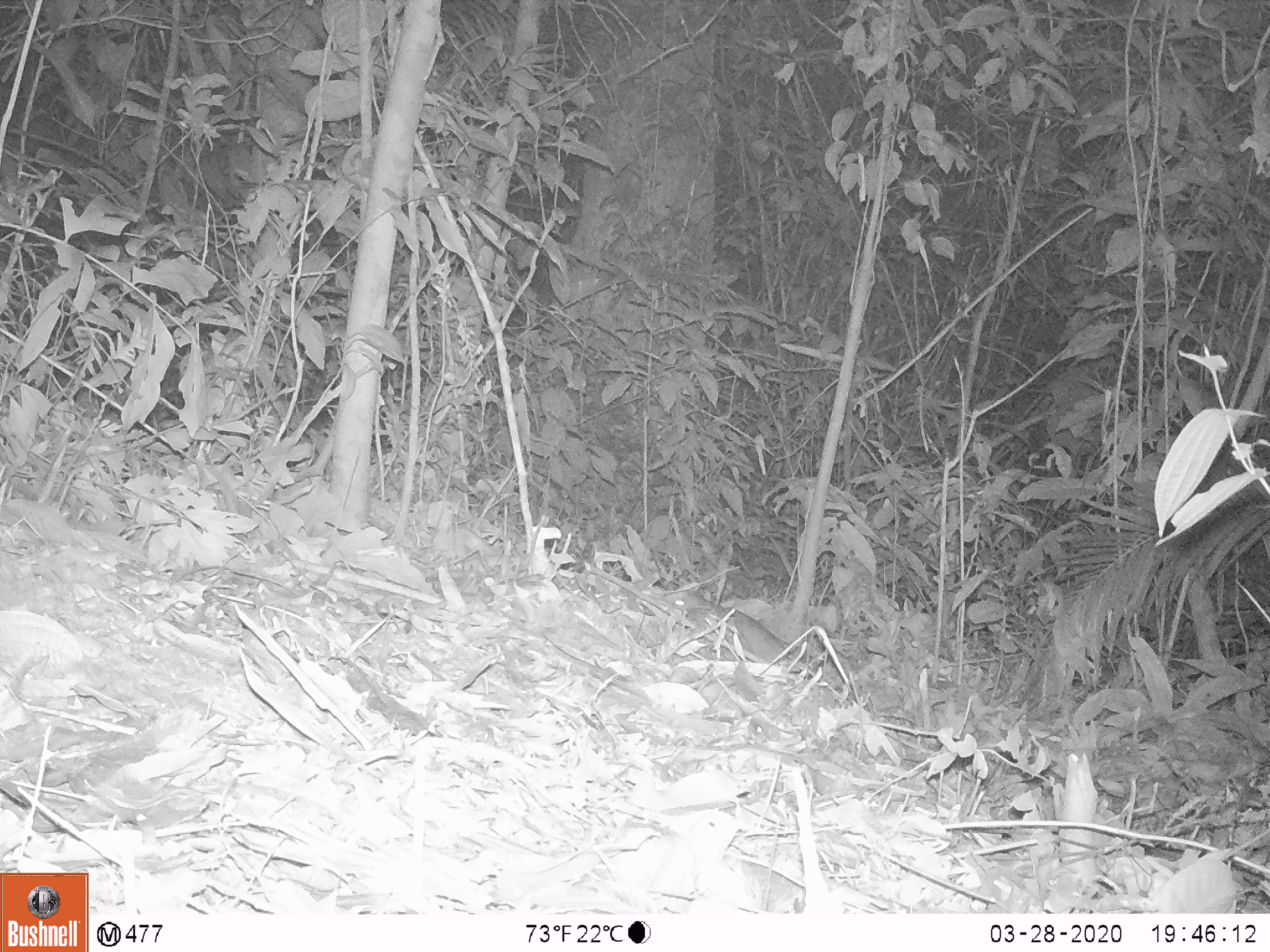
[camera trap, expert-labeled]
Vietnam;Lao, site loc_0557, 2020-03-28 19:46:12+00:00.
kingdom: Animalia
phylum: Chordata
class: Mammalia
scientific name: Mammalia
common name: mammal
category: unidentified small mammal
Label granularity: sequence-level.